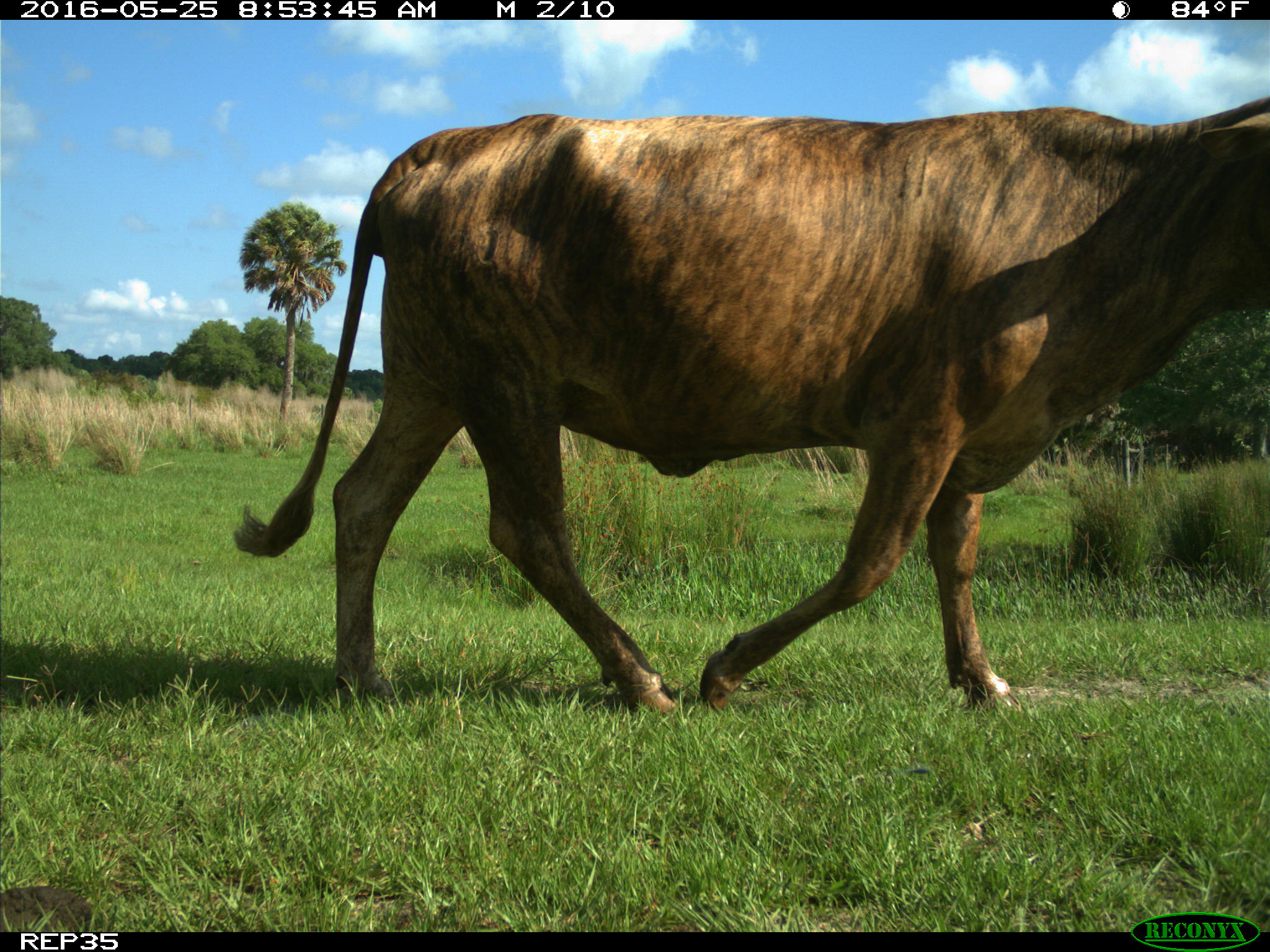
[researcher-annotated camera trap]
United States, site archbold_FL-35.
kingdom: Animalia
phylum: Chordata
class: Mammalia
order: Artiodactyla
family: Bovidae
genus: Bos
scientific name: Bos taurus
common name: domestic cow